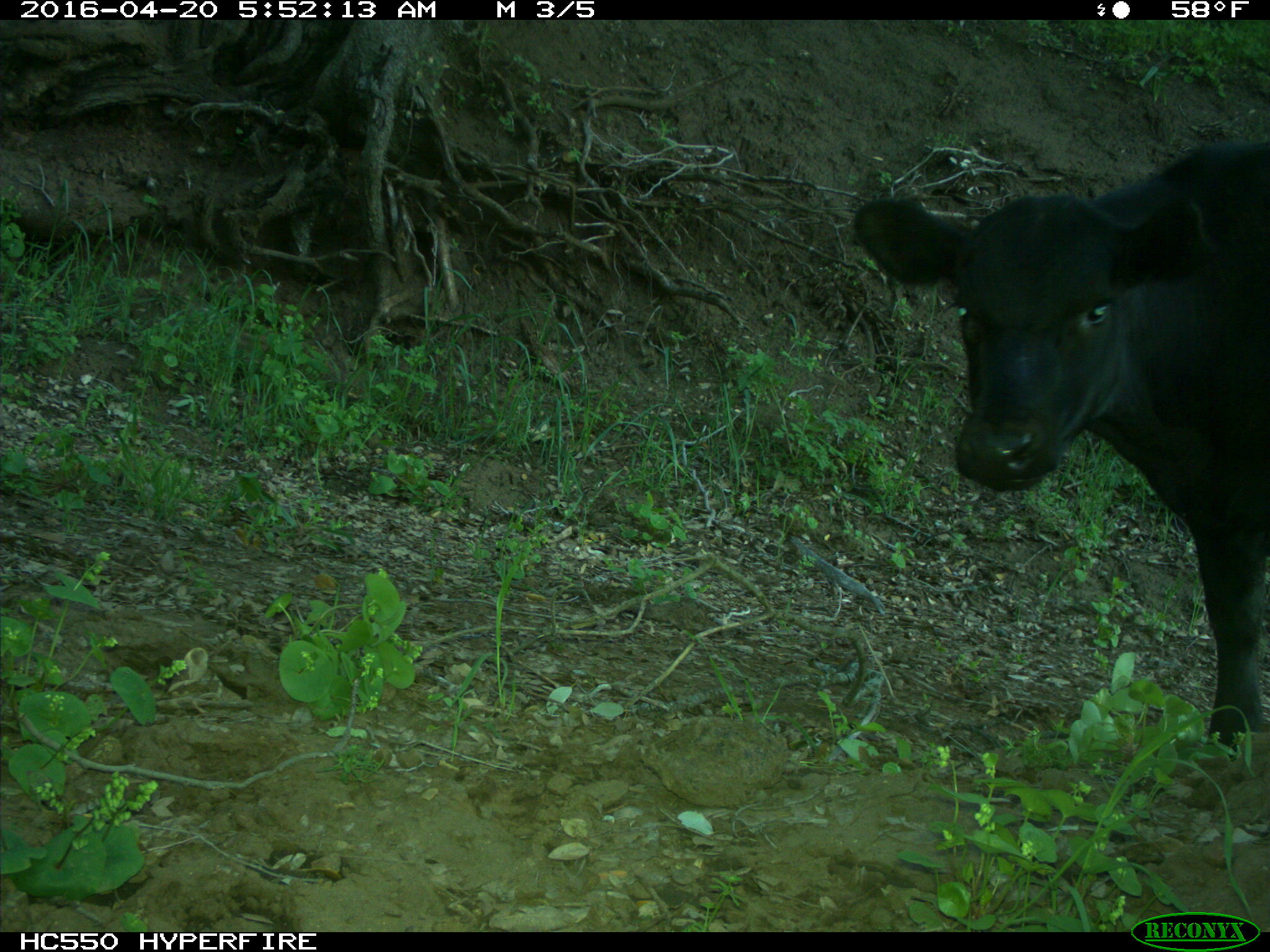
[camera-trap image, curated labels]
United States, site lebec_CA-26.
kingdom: Animalia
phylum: Chordata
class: Mammalia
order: Artiodactyla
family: Bovidae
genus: Bos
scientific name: Bos taurus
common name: domestic cow